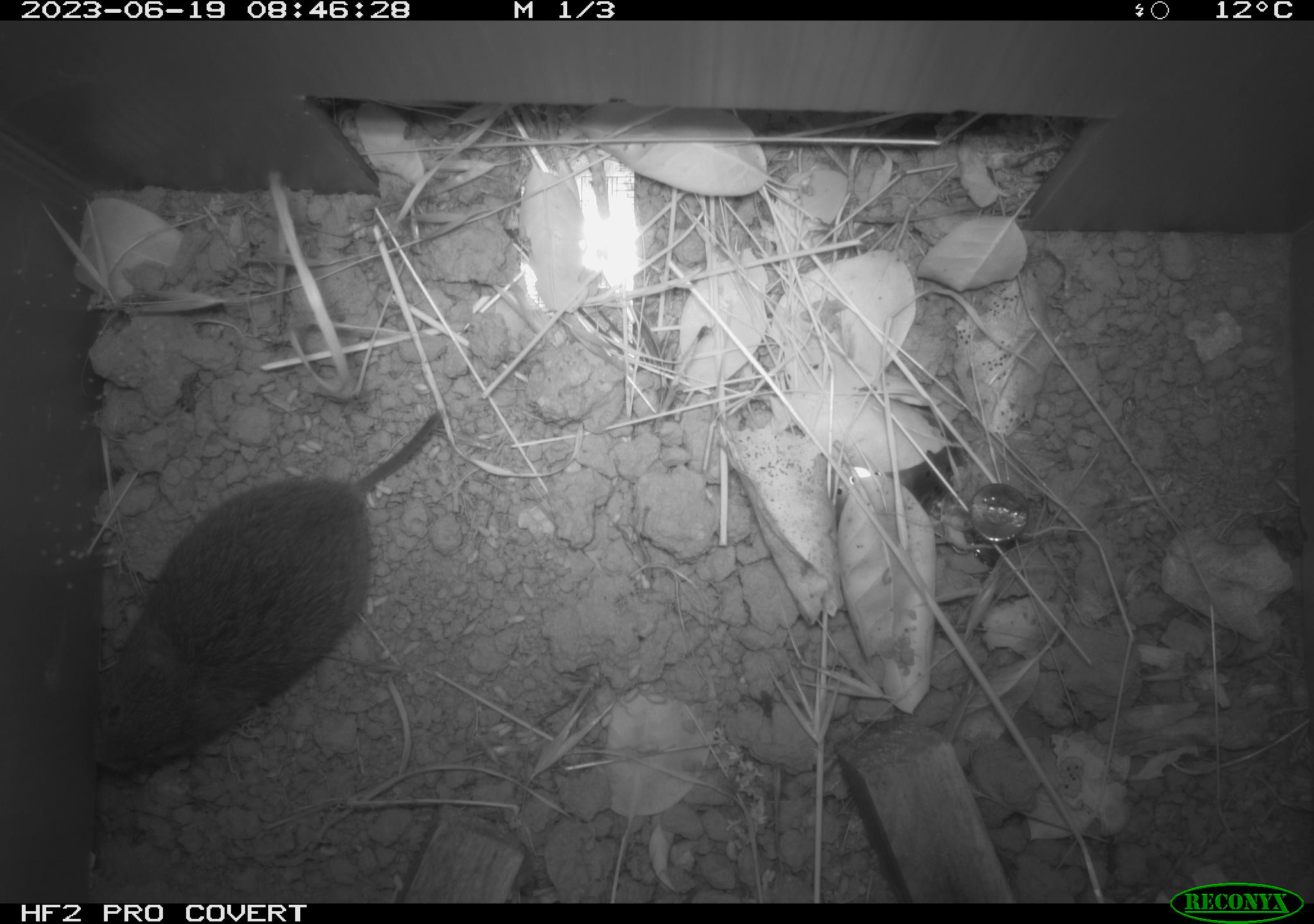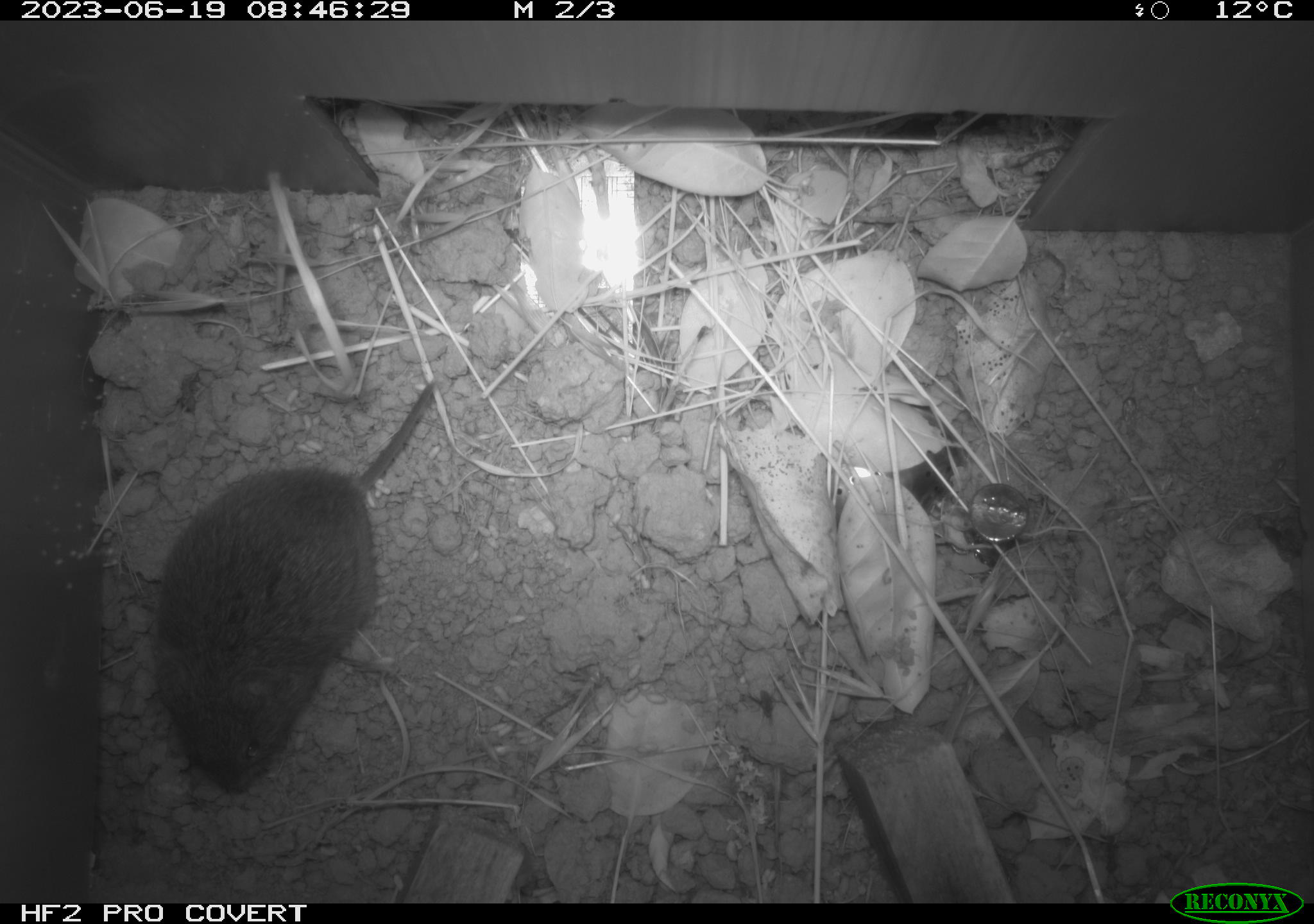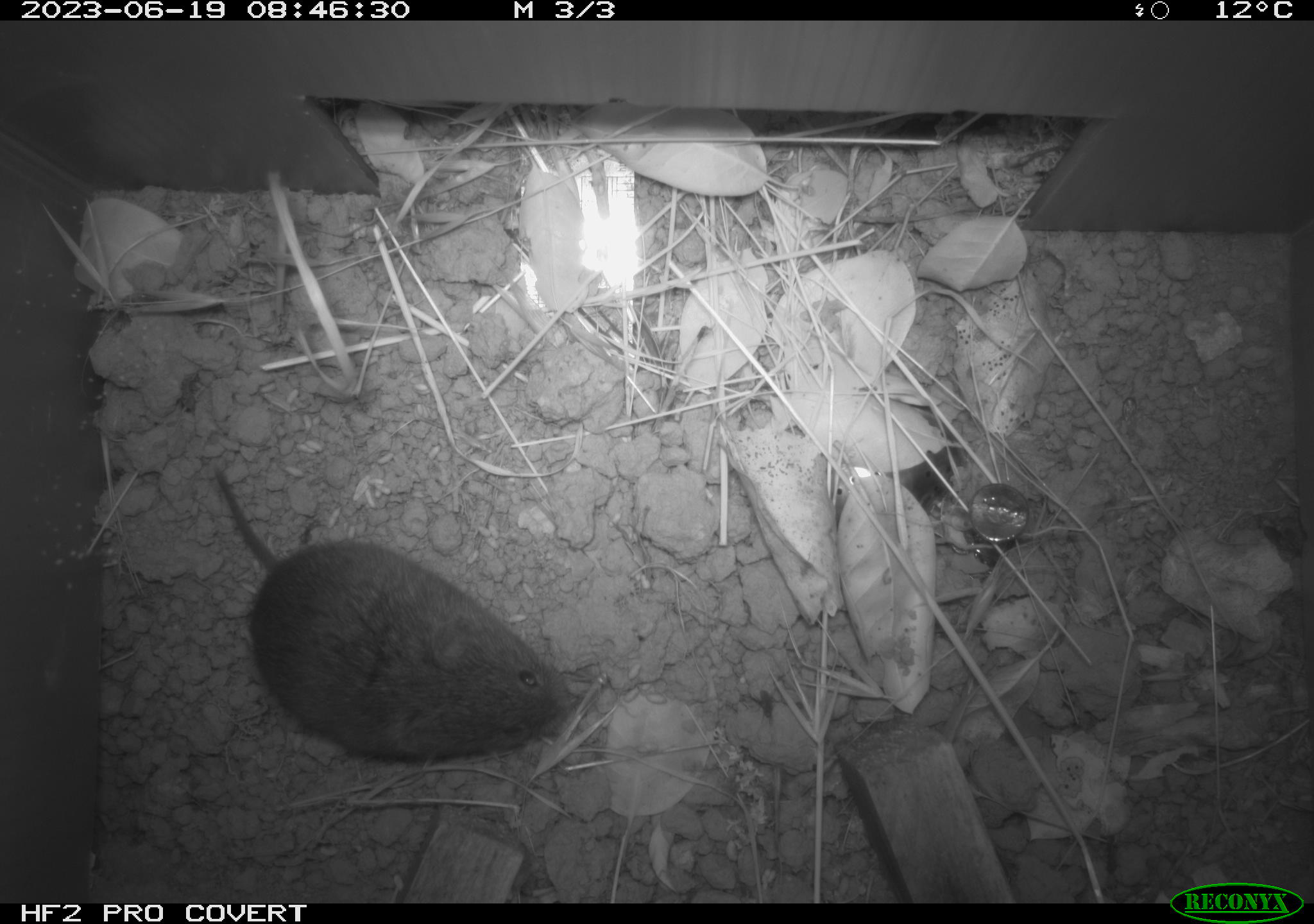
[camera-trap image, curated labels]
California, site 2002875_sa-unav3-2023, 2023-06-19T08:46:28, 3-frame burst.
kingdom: Animalia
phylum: Chordata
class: Mammalia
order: Rodentia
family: Cricetidae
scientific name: Arvicolinae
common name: voles, lemmings, and muskrats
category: arvicolinae subfamily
Arvicolinae subfamily (voles, lemmings, and muskrats) (Arvicolinae).